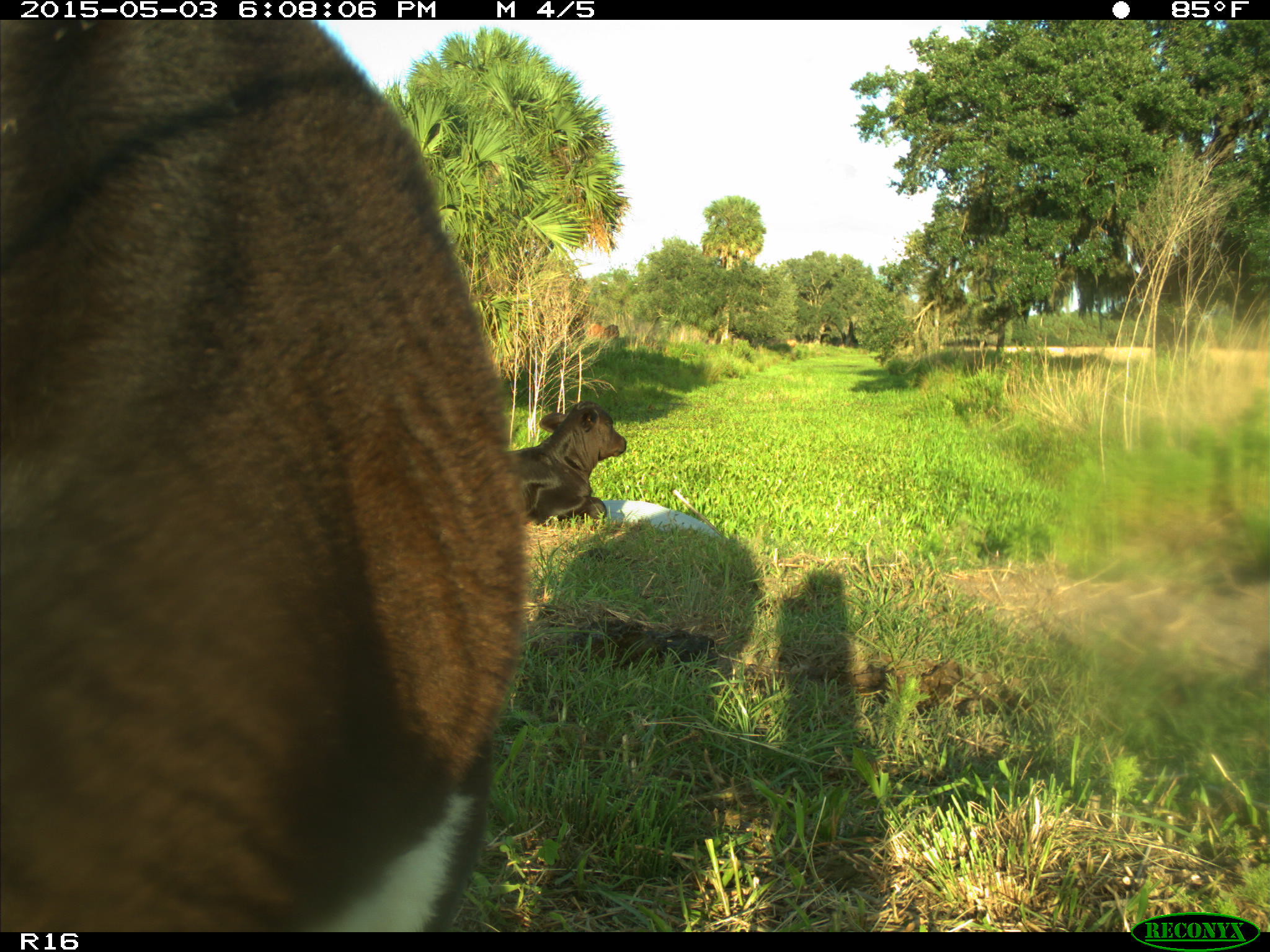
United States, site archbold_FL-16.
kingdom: Animalia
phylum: Chordata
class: Mammalia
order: Artiodactyla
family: Bovidae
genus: Bos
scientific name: Bos taurus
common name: domestic cow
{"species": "Bos taurus (domestic cow)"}